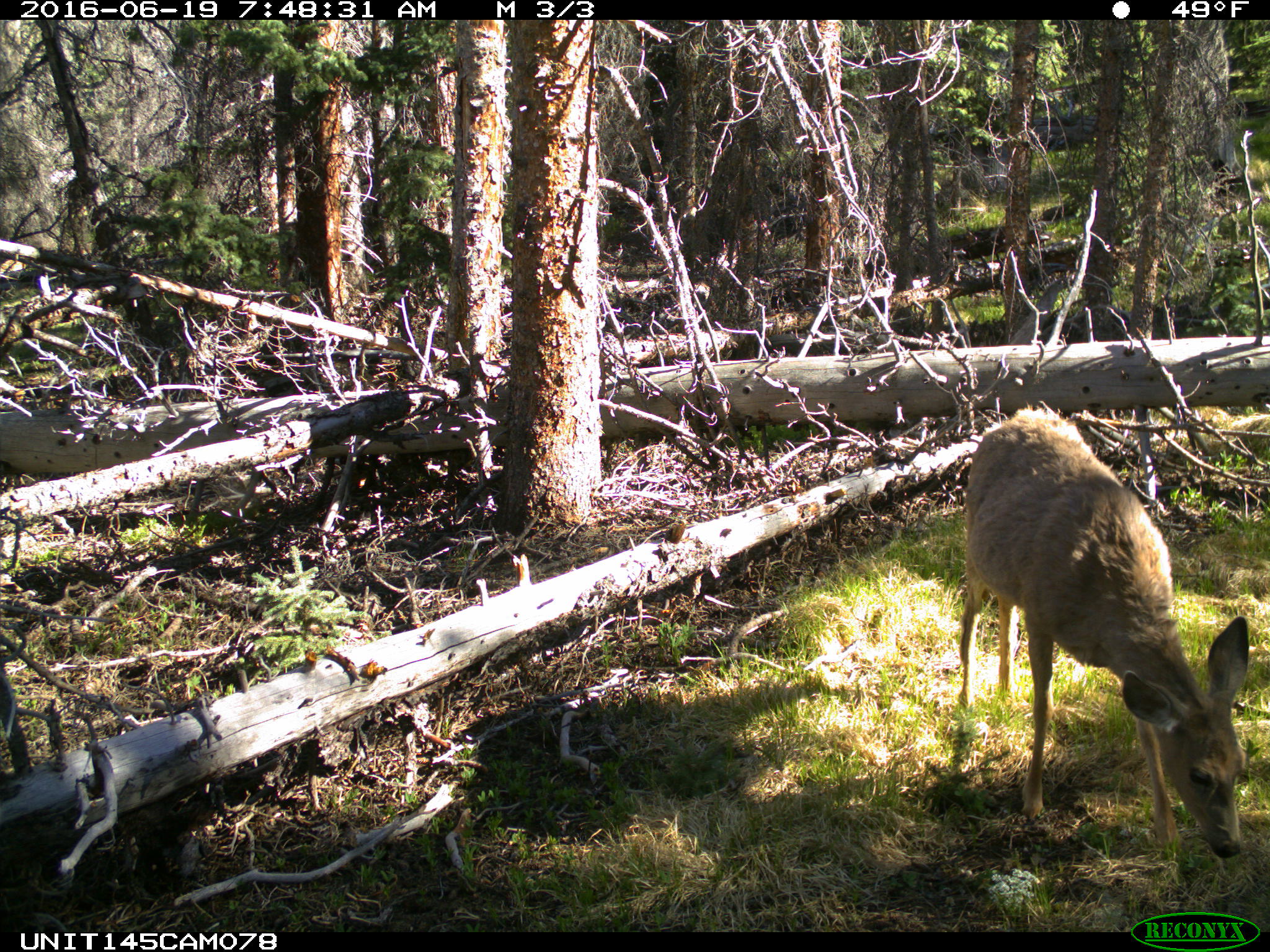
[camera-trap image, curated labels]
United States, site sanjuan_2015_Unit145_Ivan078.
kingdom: Animalia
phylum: Chordata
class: Mammalia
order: Artiodactyla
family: Cervidae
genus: Odocoileus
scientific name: Odocoileus hemionus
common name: mule deer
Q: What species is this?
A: Odocoileus hemionus (mule deer).